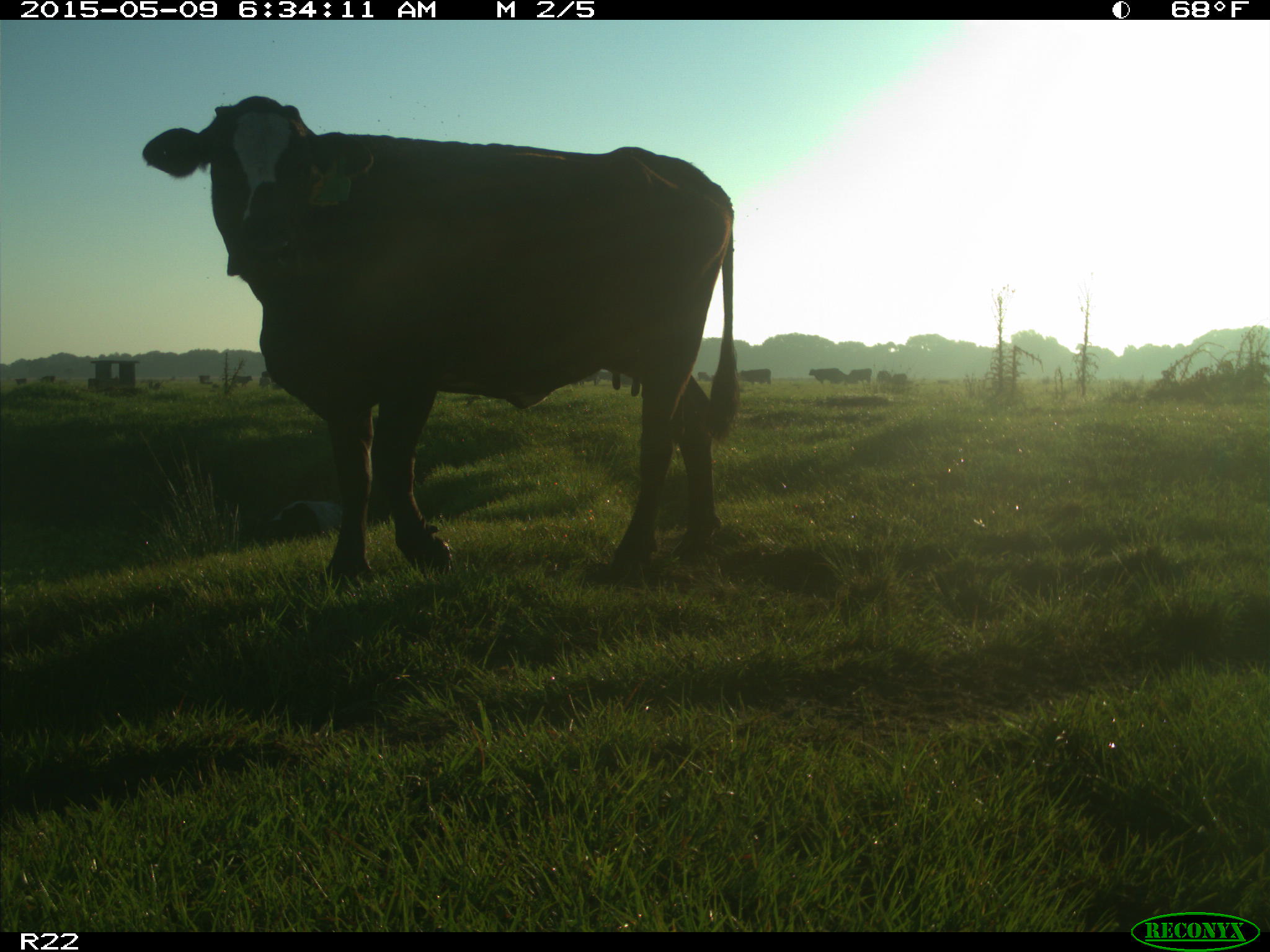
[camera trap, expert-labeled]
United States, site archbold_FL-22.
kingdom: Animalia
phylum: Chordata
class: Mammalia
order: Artiodactyla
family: Bovidae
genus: Bos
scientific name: Bos taurus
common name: domestic cow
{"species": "Bos taurus (domestic cow)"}